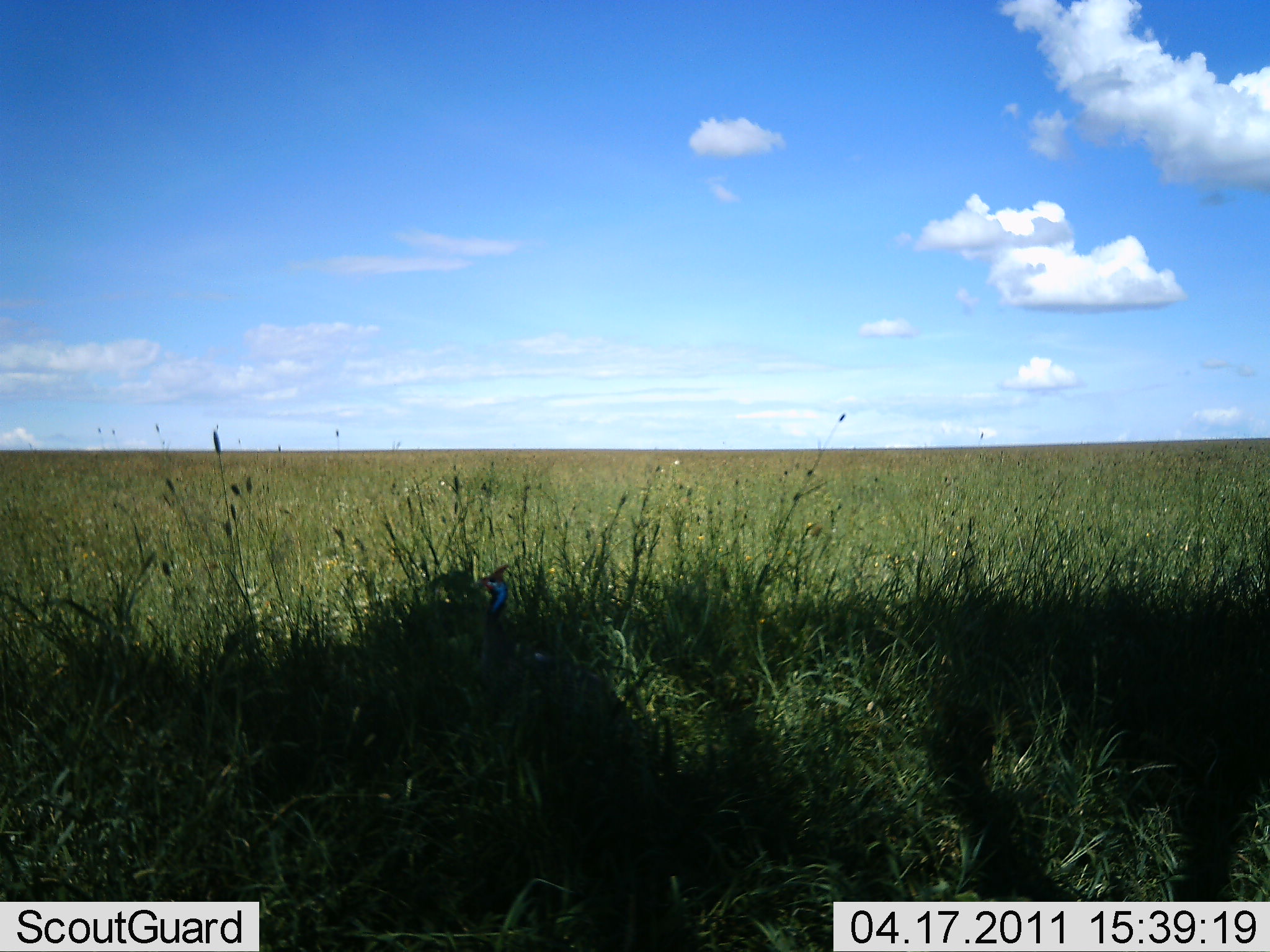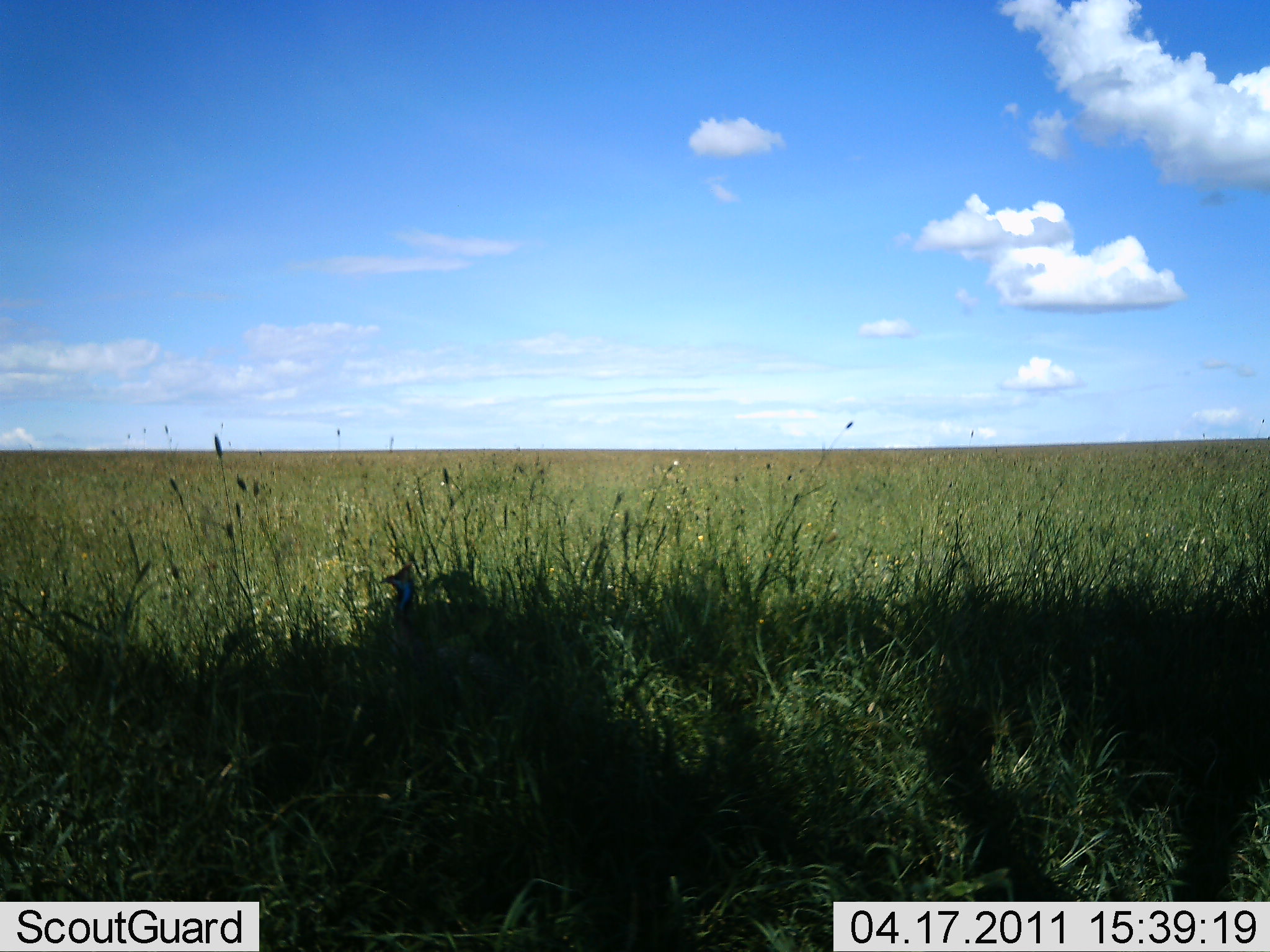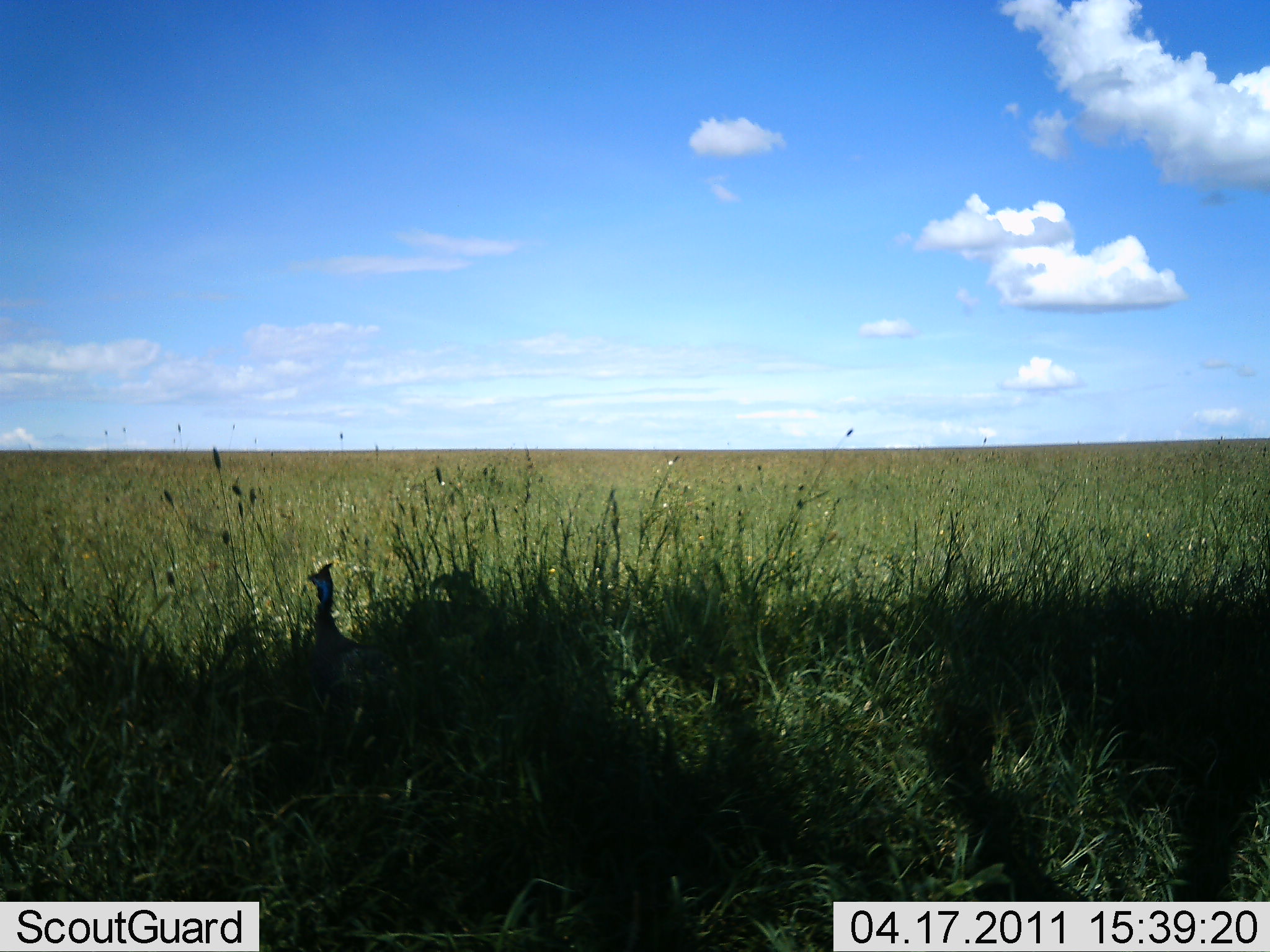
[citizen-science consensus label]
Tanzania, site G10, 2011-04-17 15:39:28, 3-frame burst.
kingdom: Animalia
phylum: Chordata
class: Aves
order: Galliformes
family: Numididae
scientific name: Numididae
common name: guinea fowl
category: guineafowl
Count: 1.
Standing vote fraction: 0%.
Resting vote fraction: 10%.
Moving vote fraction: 90%.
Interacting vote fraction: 0%.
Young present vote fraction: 0%.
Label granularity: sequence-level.